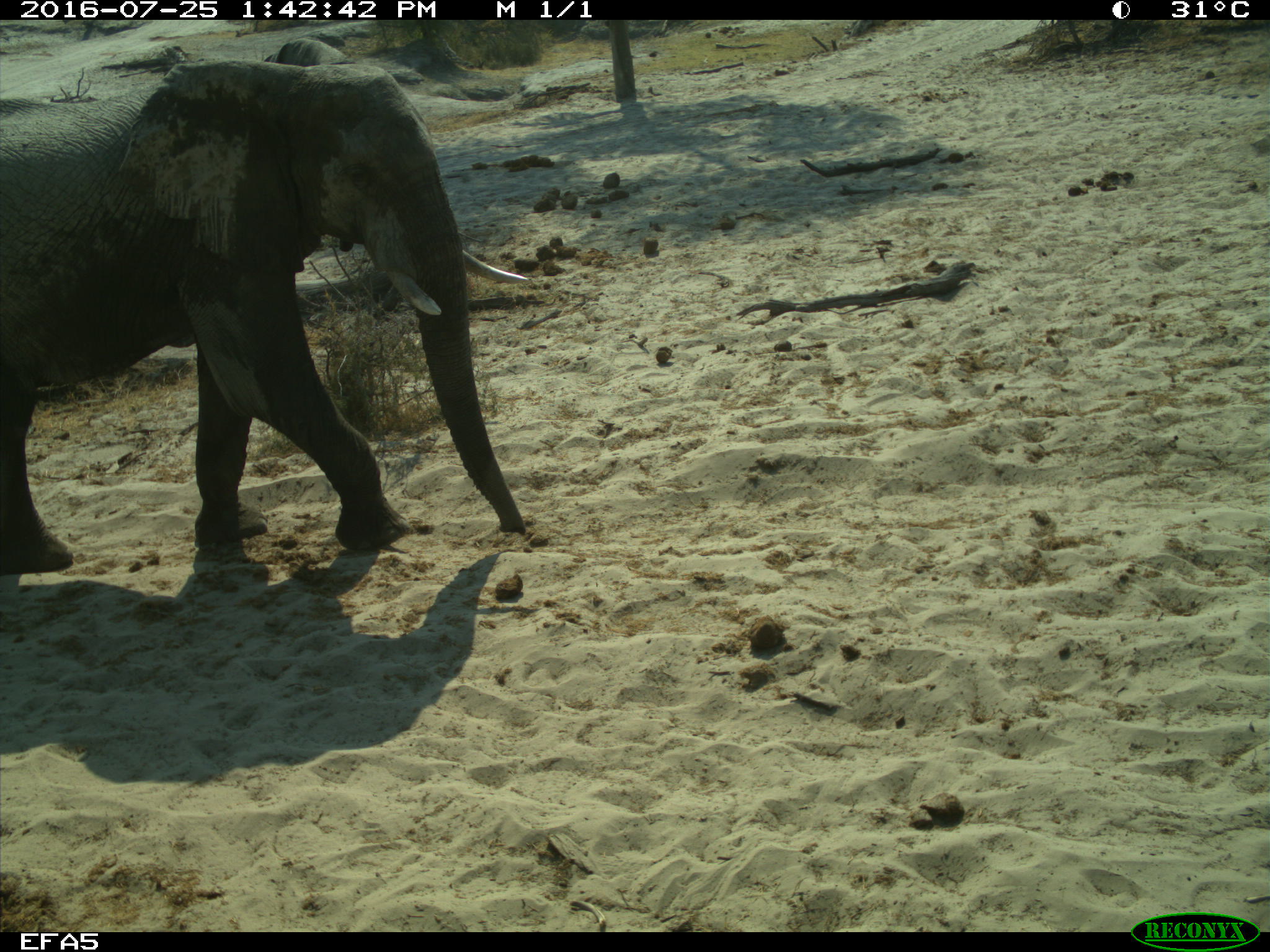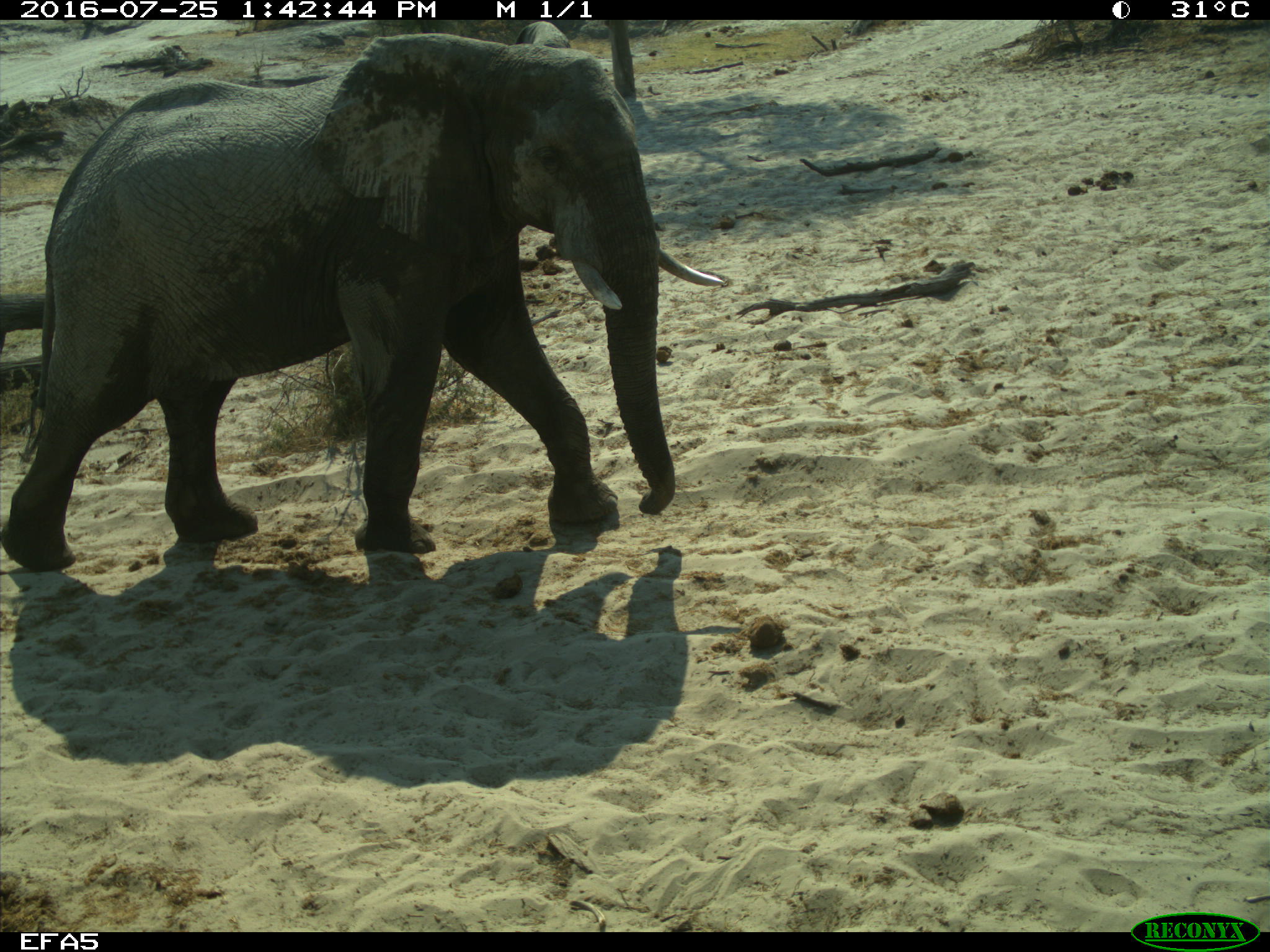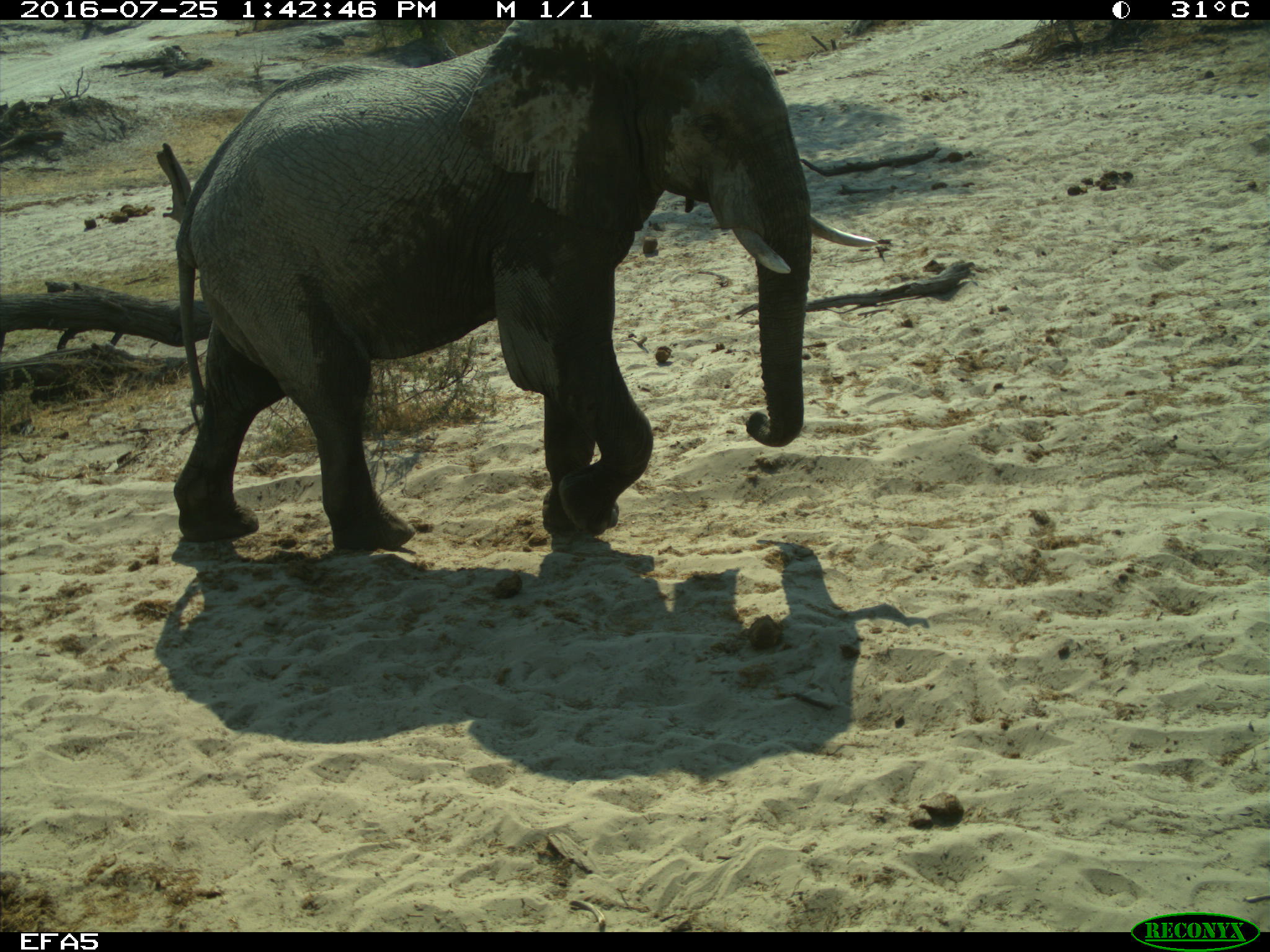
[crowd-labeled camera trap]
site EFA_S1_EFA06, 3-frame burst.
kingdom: Animalia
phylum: Chordata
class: Mammalia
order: Proboscidea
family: Elephantidae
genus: Loxodonta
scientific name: Loxodonta africana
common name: african bush elephant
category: elephant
Elephant (african bush elephant) (Loxodonta africana), count 1. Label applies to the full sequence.